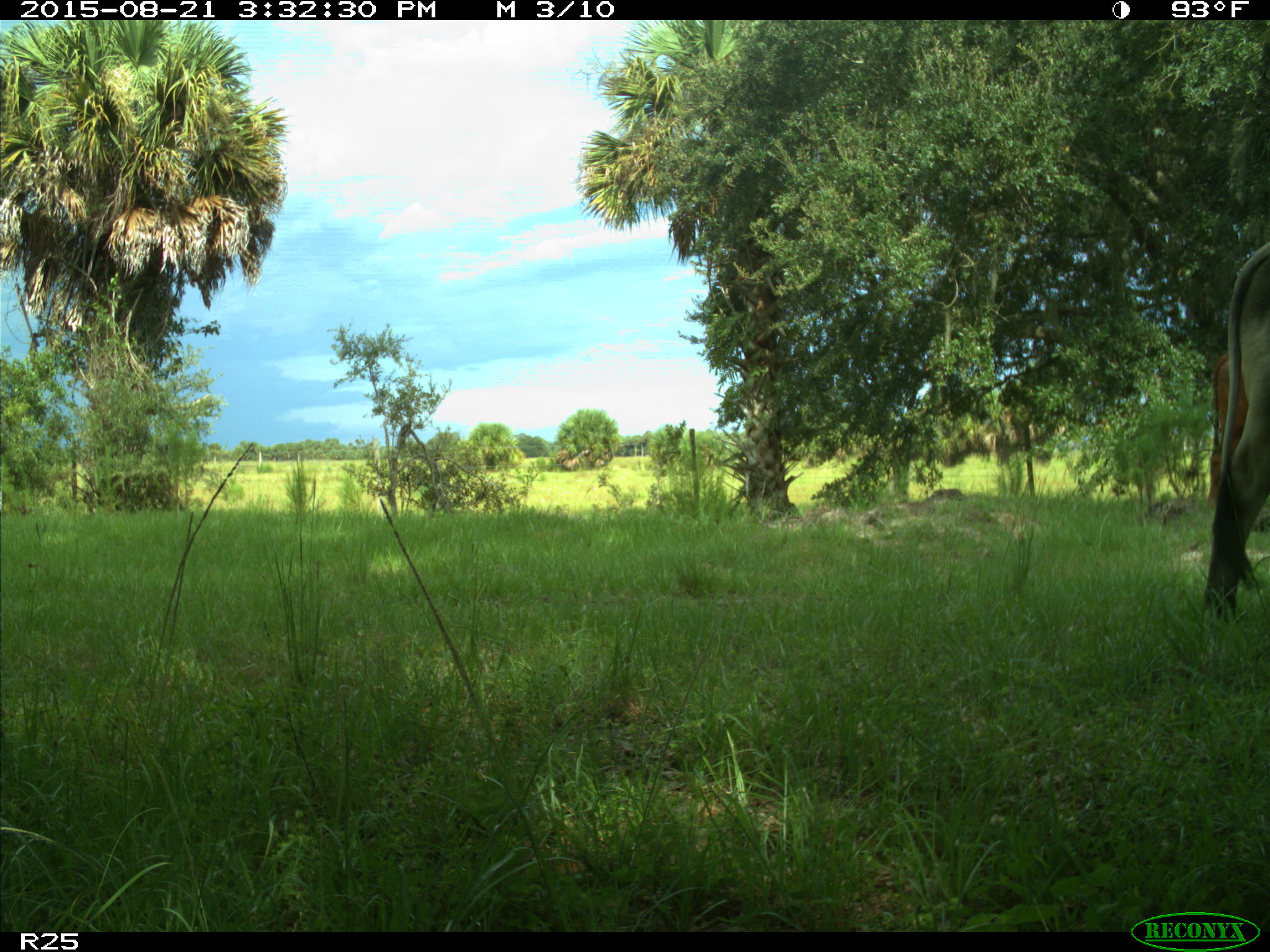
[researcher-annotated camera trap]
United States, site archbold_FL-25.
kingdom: Animalia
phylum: Chordata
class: Mammalia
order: Artiodactyla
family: Bovidae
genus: Bos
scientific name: Bos taurus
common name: domestic cow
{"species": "Bos taurus (domestic cow)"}